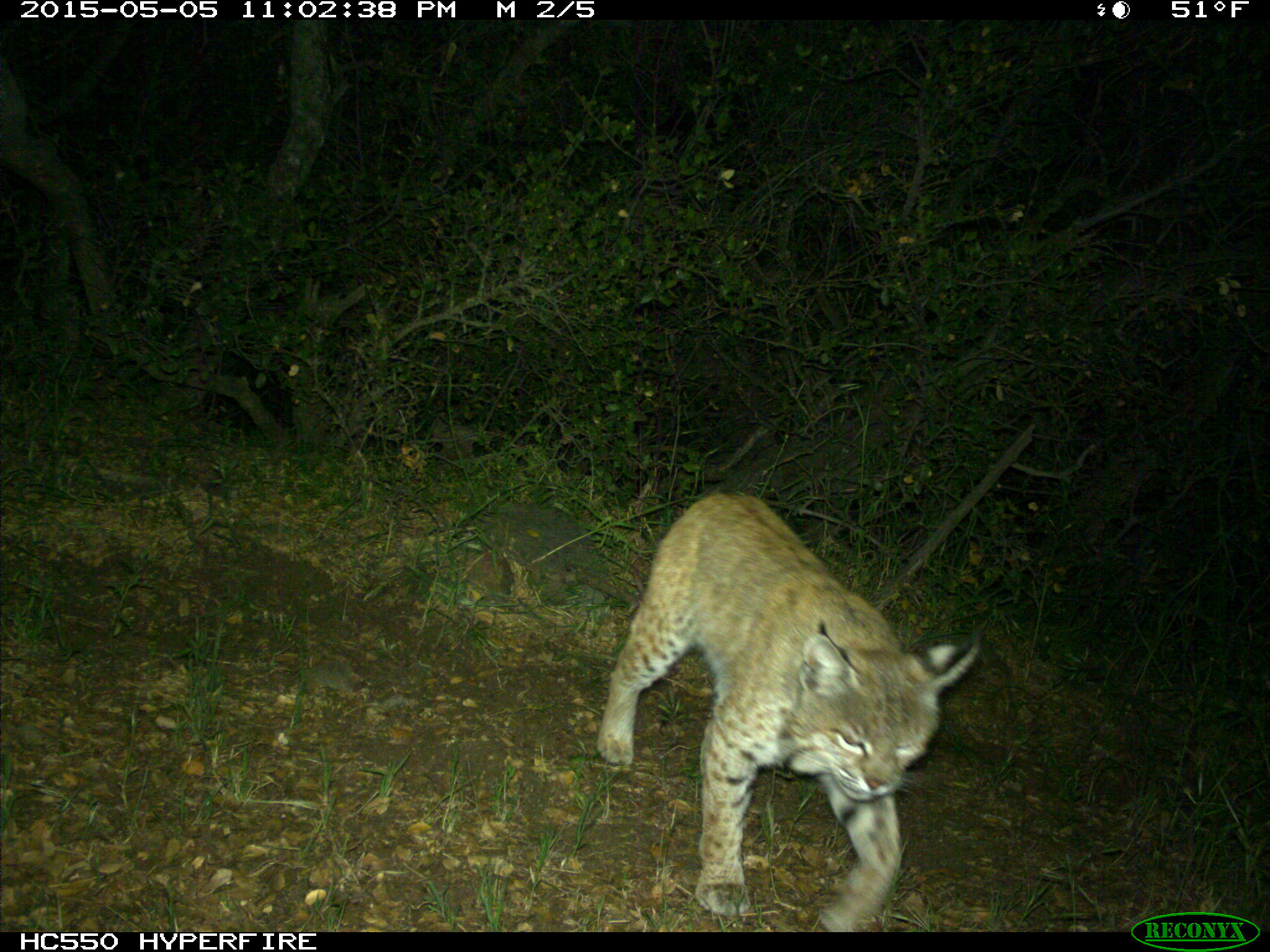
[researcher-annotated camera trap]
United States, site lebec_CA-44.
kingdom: Animalia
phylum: Chordata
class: Mammalia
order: Carnivora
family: Felidae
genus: Lynx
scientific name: Lynx rufus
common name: bobcat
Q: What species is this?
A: Lynx rufus (bobcat).